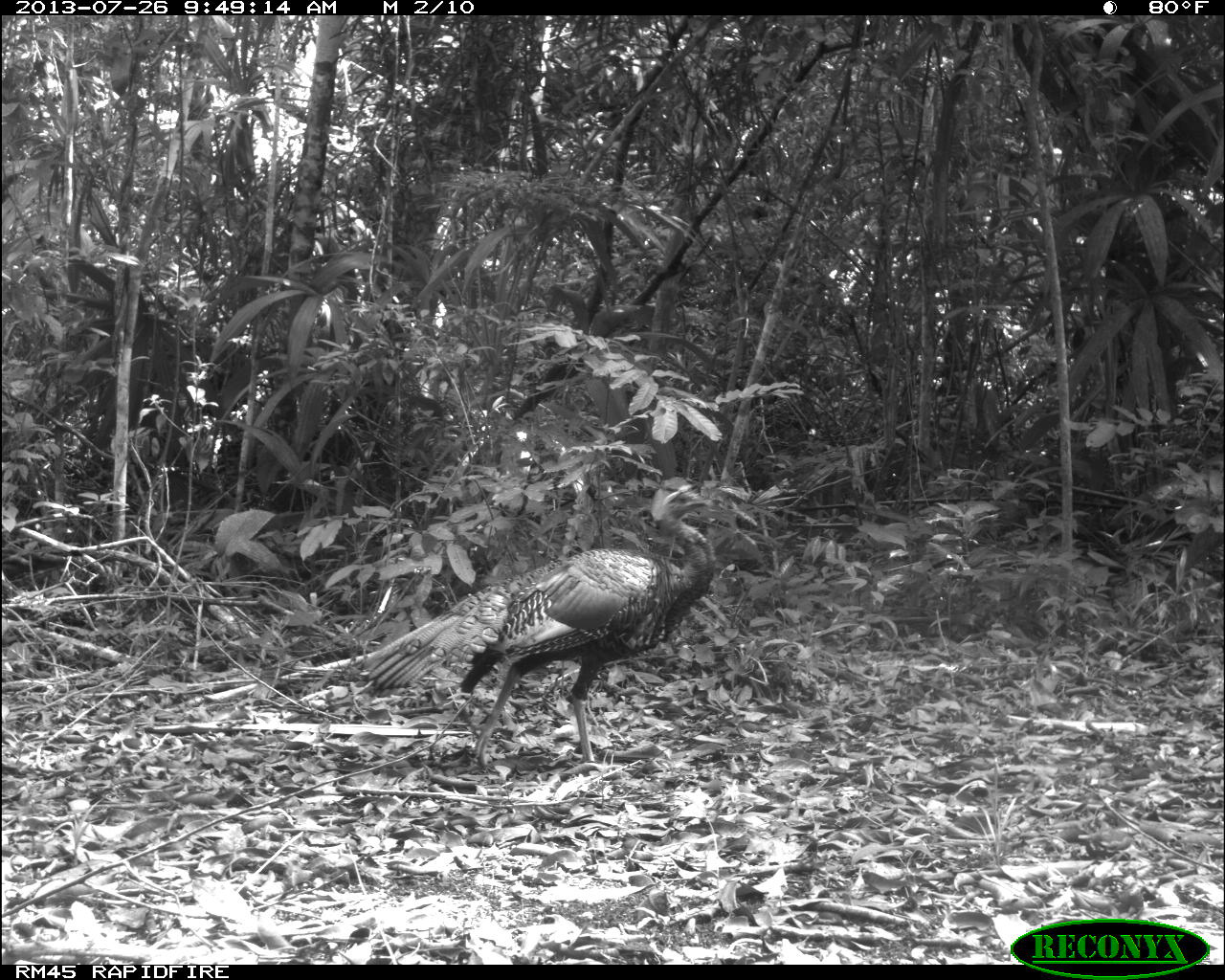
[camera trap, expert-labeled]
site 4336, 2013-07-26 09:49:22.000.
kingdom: Animalia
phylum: Chordata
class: Aves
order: Galliformes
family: Phasianidae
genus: Meleagris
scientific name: Meleagris ocellata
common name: ocellated turkey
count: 2